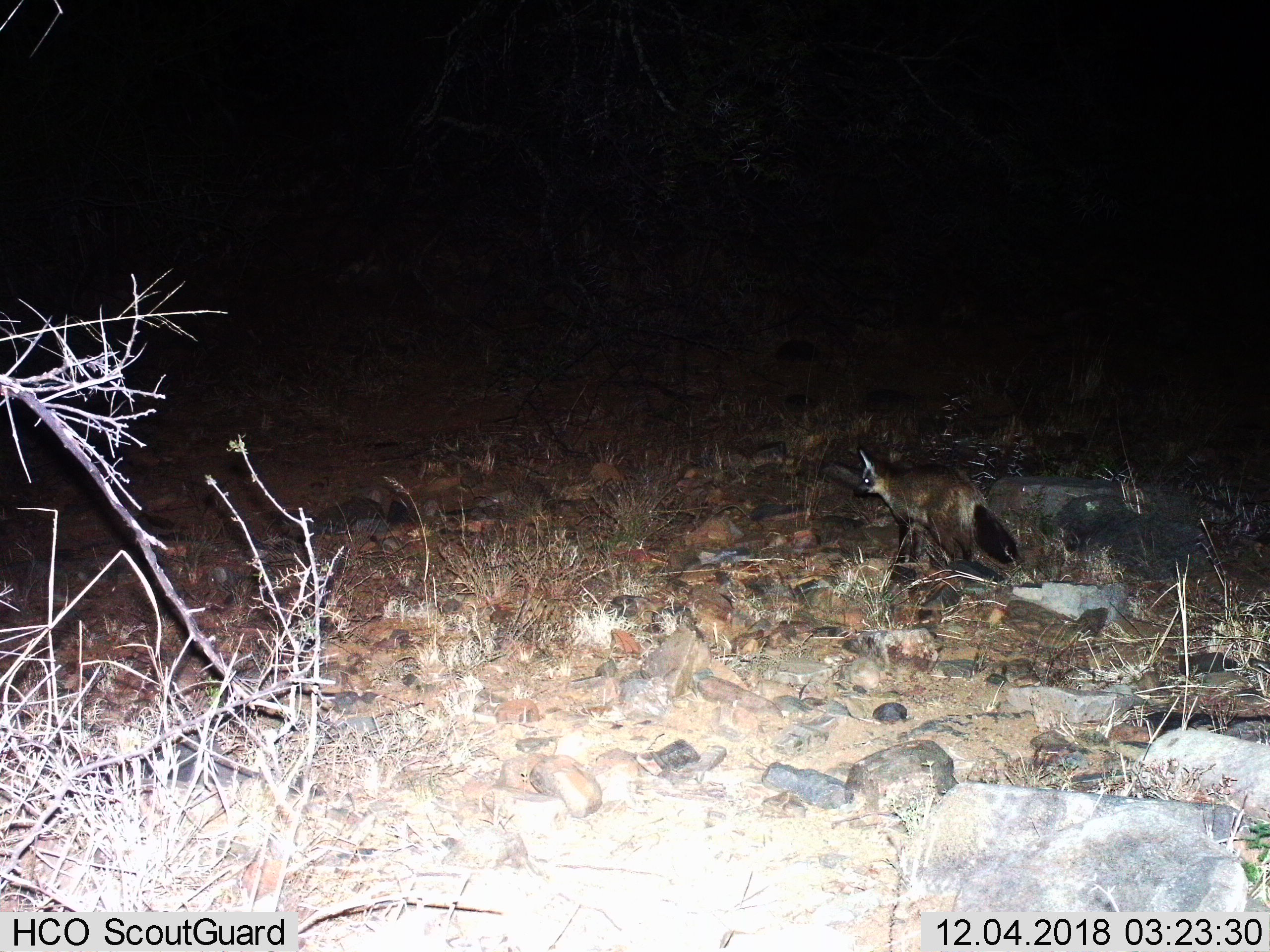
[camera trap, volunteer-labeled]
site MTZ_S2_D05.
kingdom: Animalia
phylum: Chordata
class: Mammalia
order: Carnivora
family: Canidae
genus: Otocyon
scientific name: Otocyon megalotis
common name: bat-eared fox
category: foxbateared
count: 1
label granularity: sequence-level